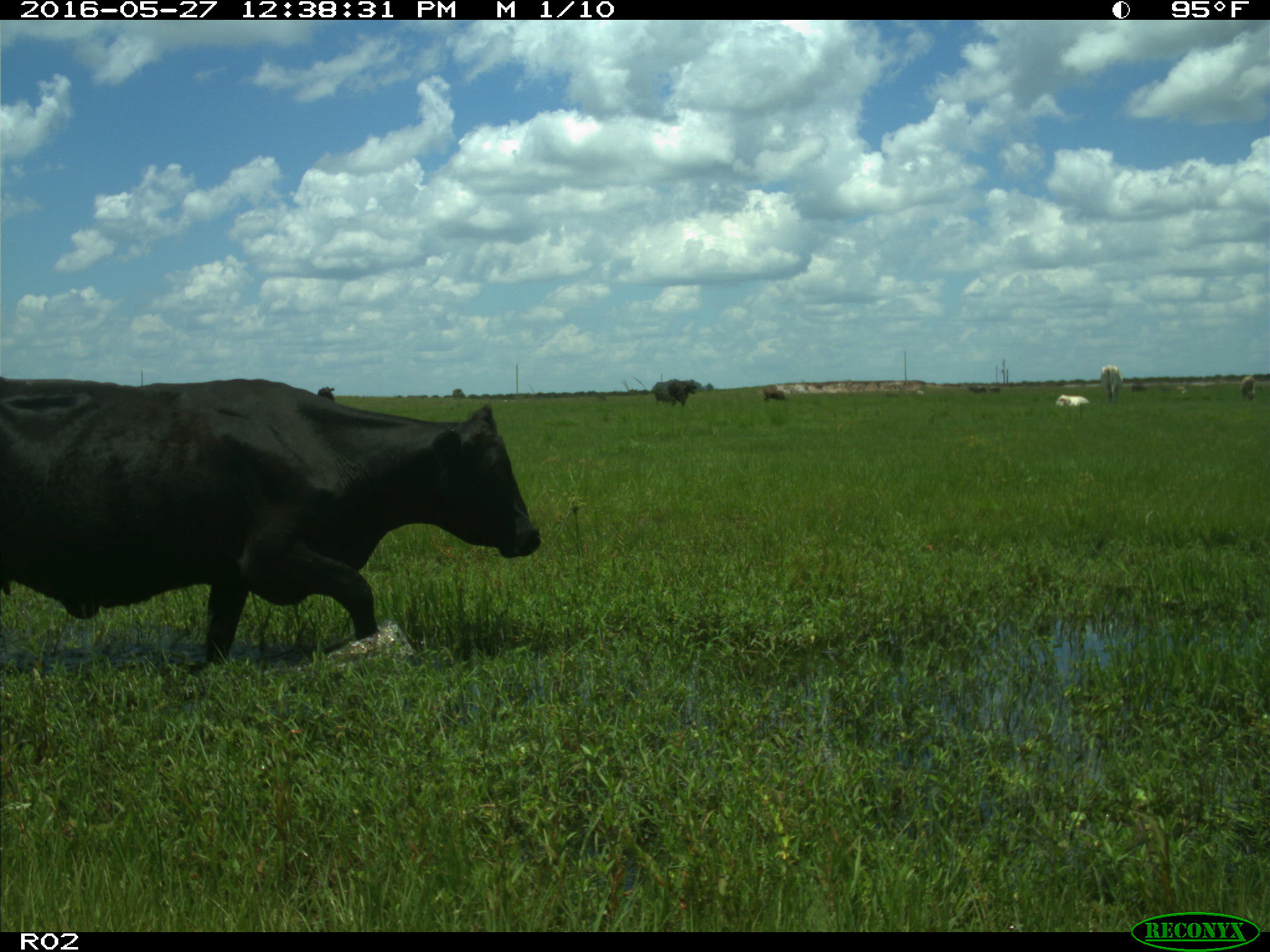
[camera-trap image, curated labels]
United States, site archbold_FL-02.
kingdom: Animalia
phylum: Chordata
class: Mammalia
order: Artiodactyla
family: Bovidae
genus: Bos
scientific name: Bos taurus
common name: domestic cow